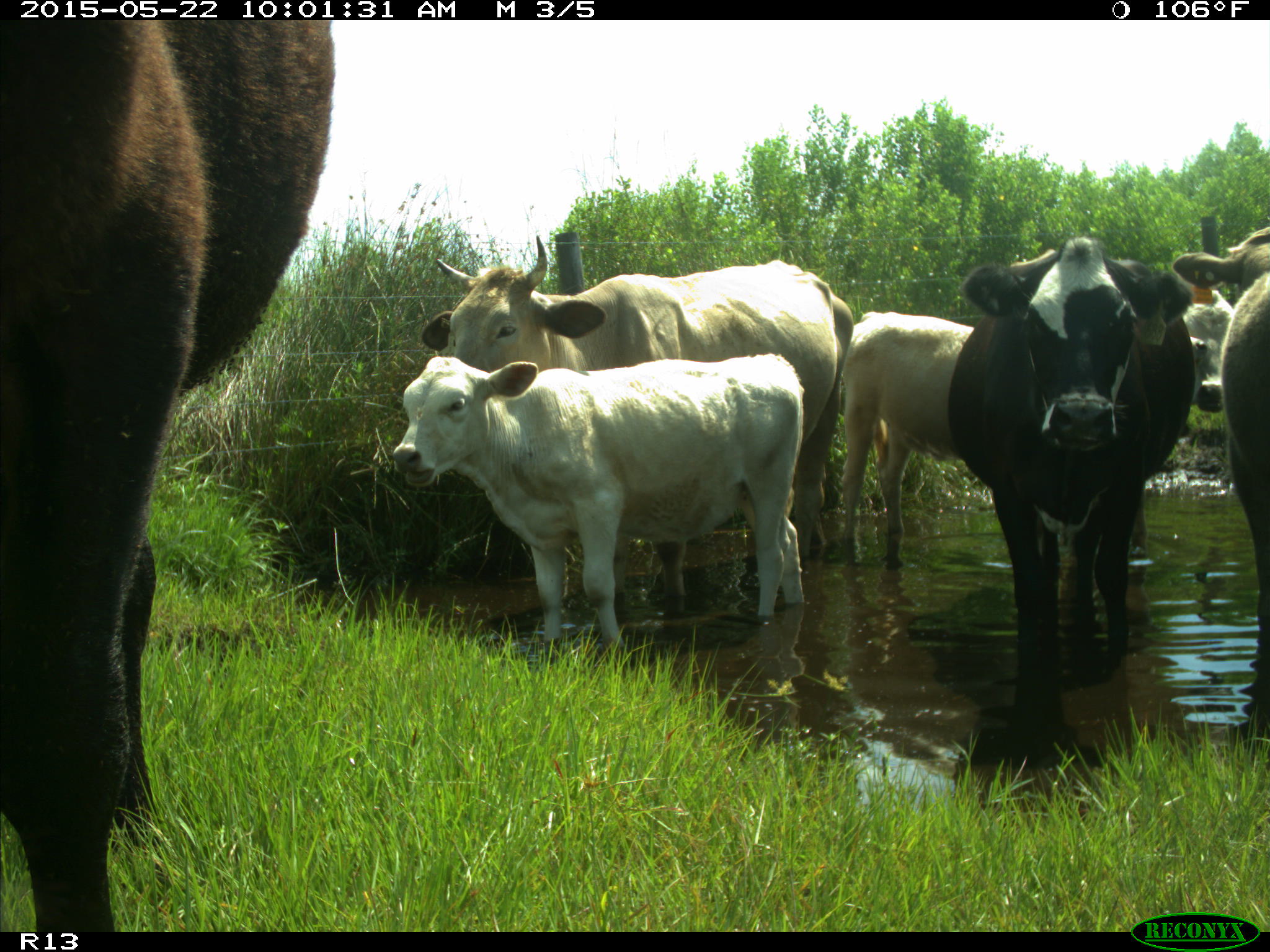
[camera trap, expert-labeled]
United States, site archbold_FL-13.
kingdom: Animalia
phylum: Chordata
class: Mammalia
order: Artiodactyla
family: Bovidae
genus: Bos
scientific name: Bos taurus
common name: domestic cow